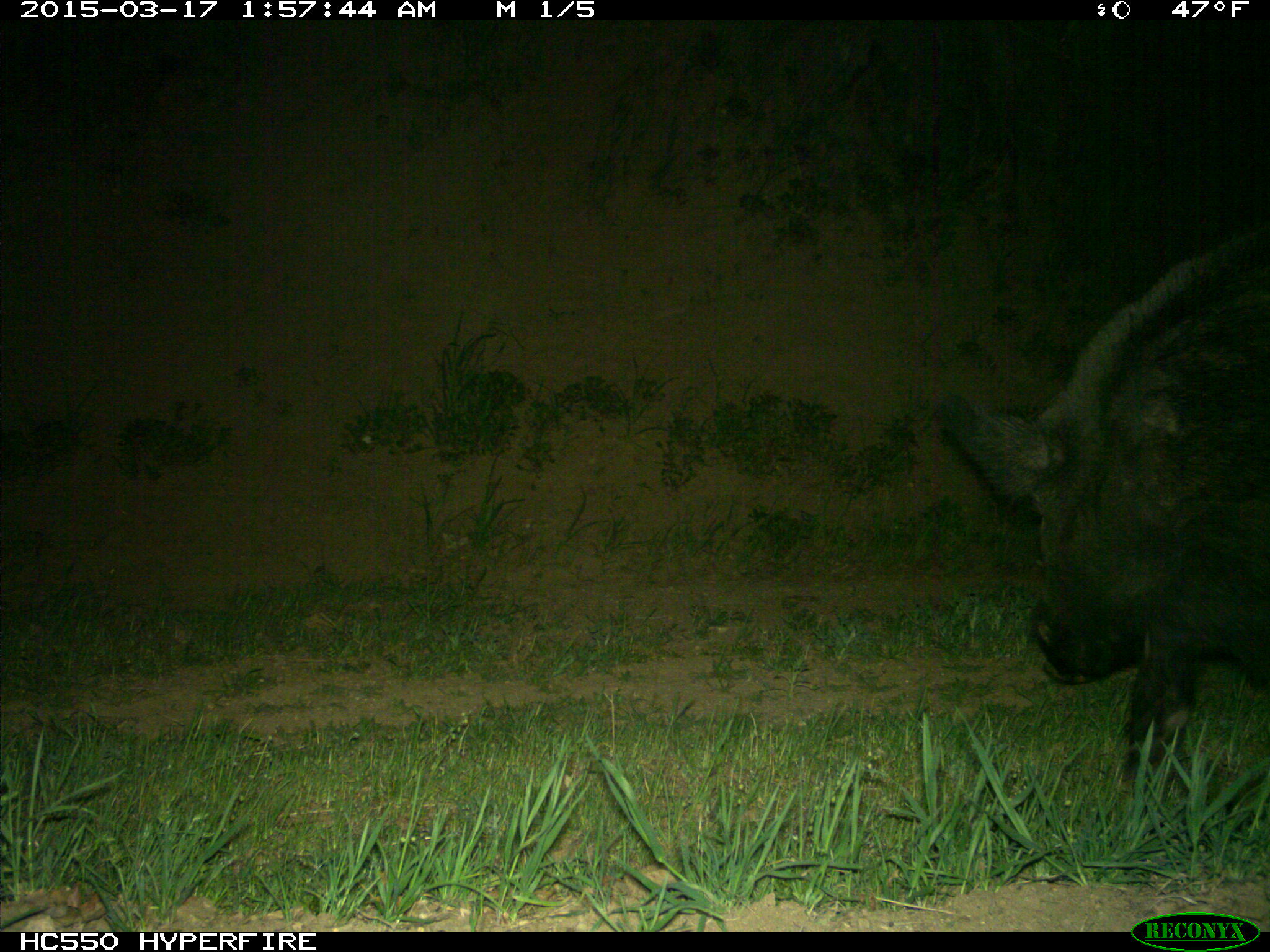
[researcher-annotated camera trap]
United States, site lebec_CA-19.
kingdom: Animalia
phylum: Chordata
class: Mammalia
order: Artiodactyla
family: Suidae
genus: Sus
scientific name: Sus scrofa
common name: wild boar